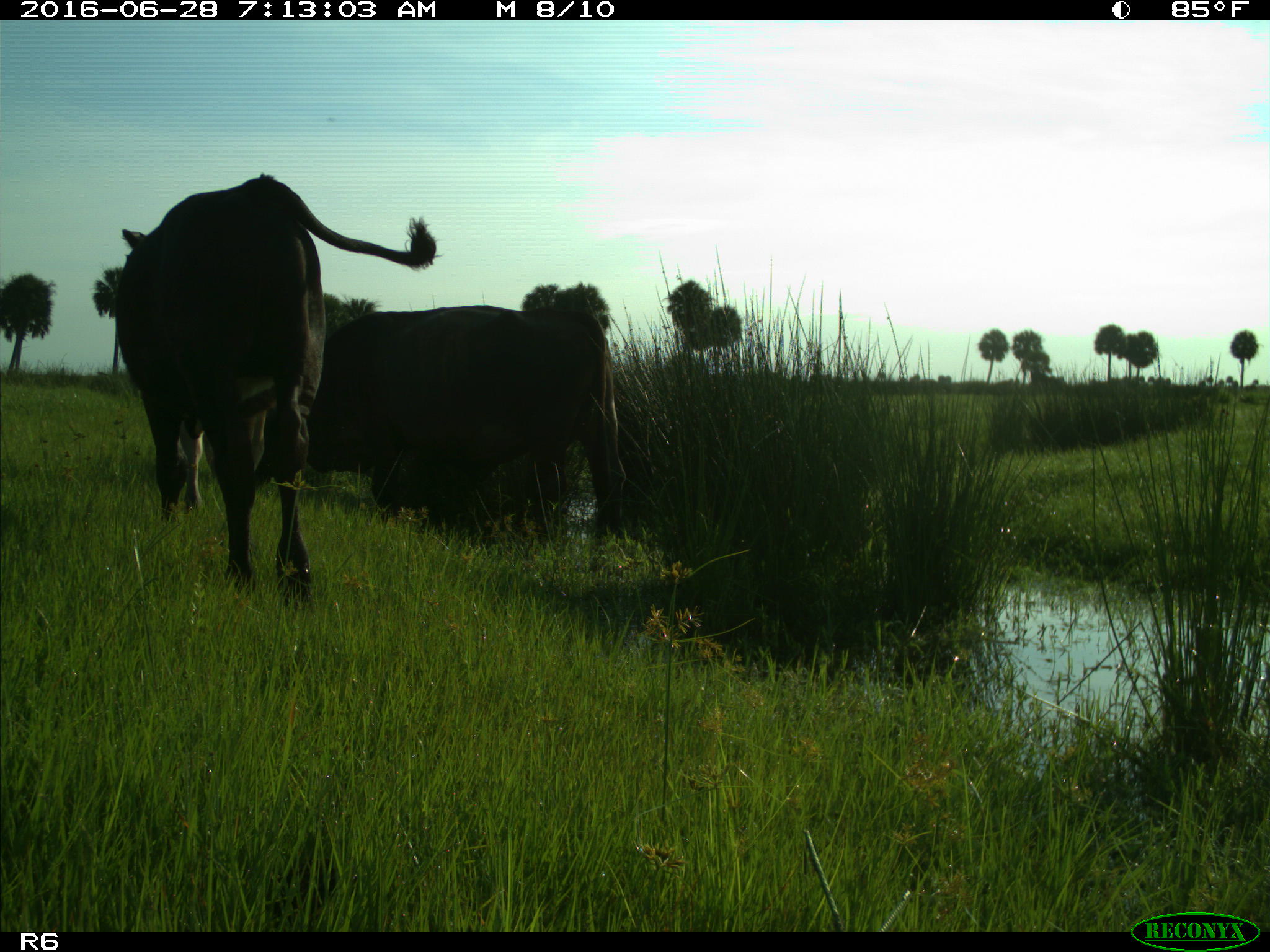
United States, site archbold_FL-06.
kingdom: Animalia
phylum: Chordata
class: Mammalia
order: Artiodactyla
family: Bovidae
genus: Bos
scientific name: Bos taurus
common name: domestic cow